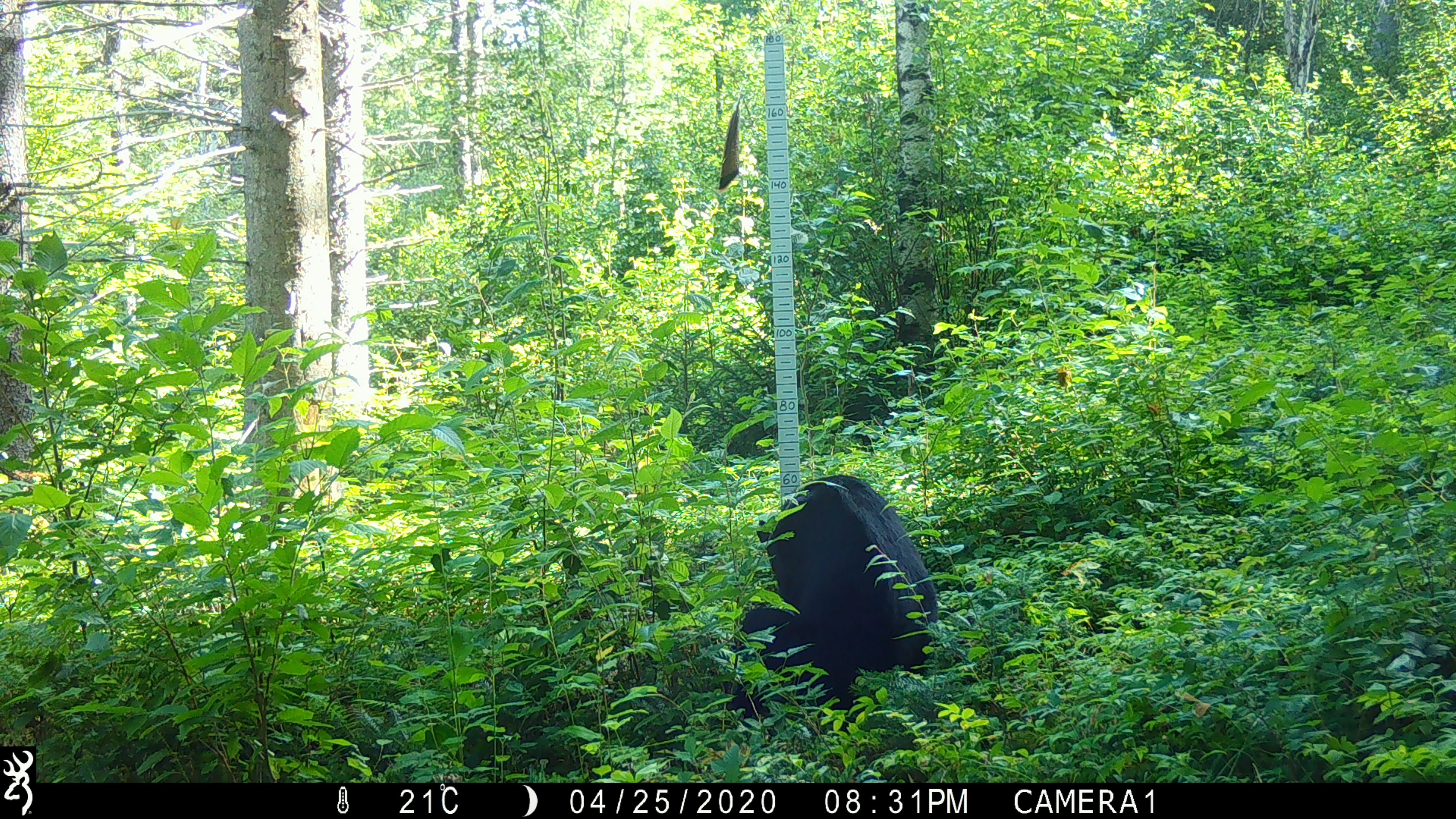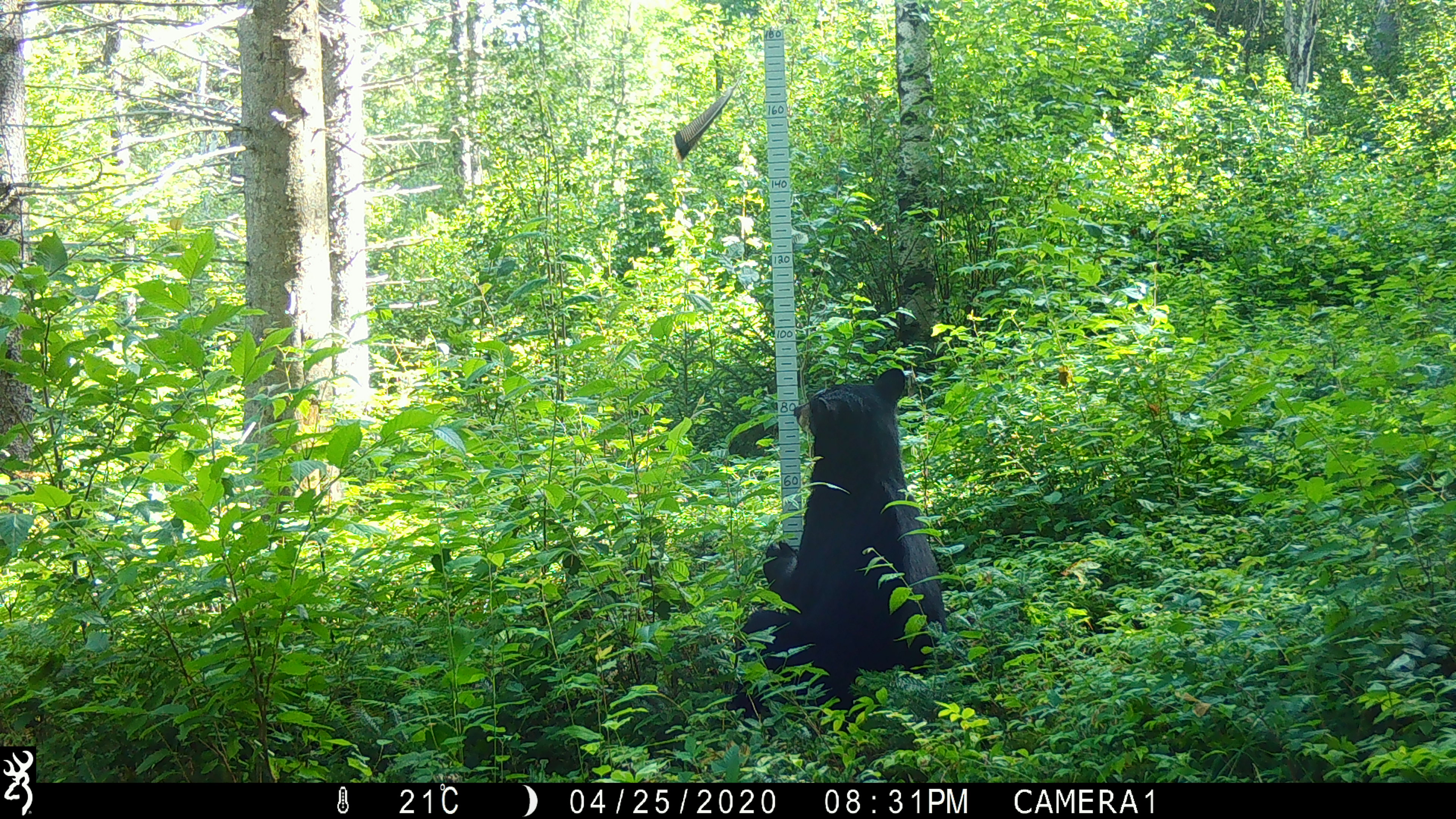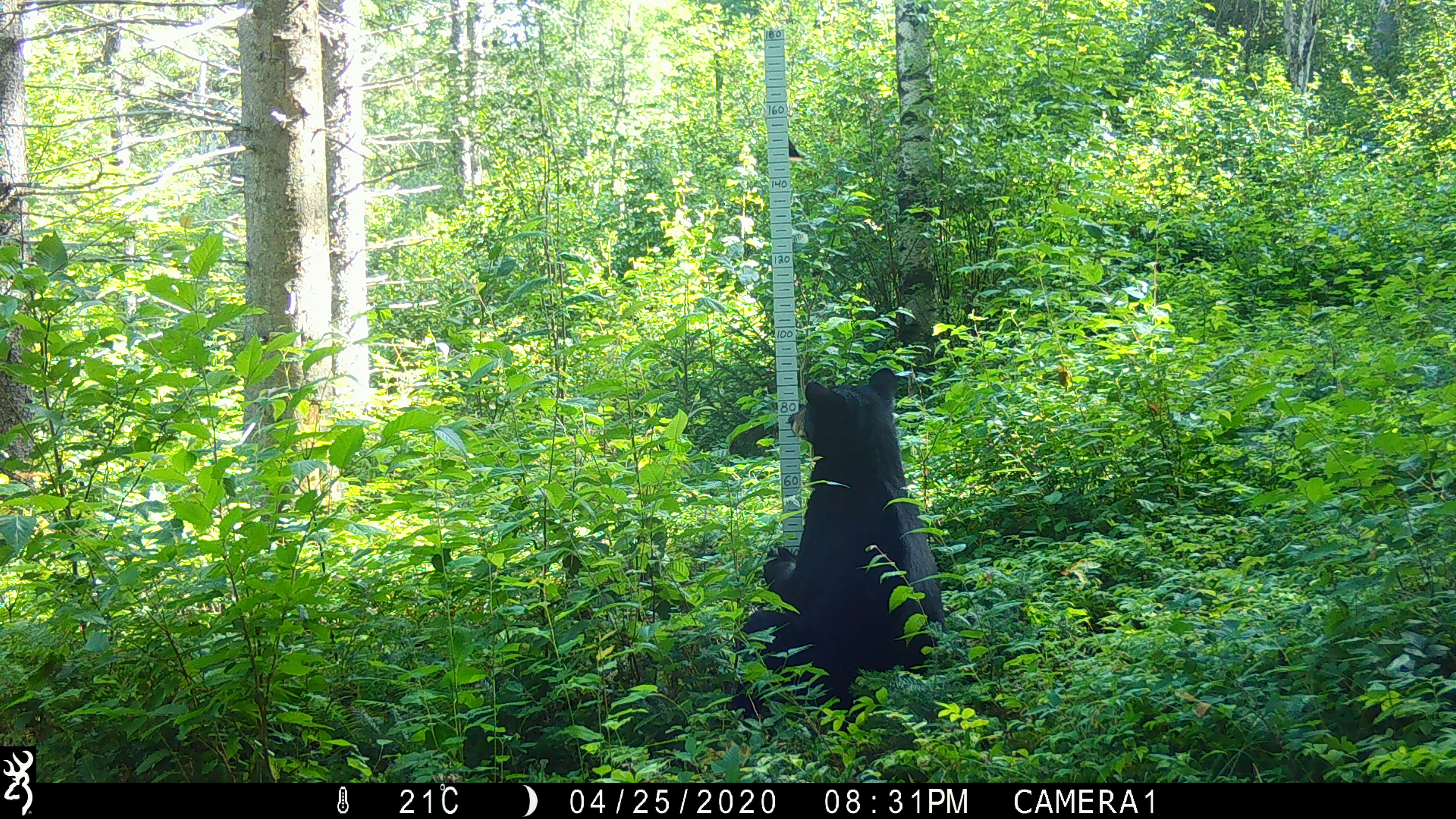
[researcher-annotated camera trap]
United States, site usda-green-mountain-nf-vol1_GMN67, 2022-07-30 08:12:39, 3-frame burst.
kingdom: Animalia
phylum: Chordata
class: Mammalia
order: Carnivora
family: Ursidae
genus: Ursus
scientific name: Ursus americanus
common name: black bear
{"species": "black bear (Ursus americanus)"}